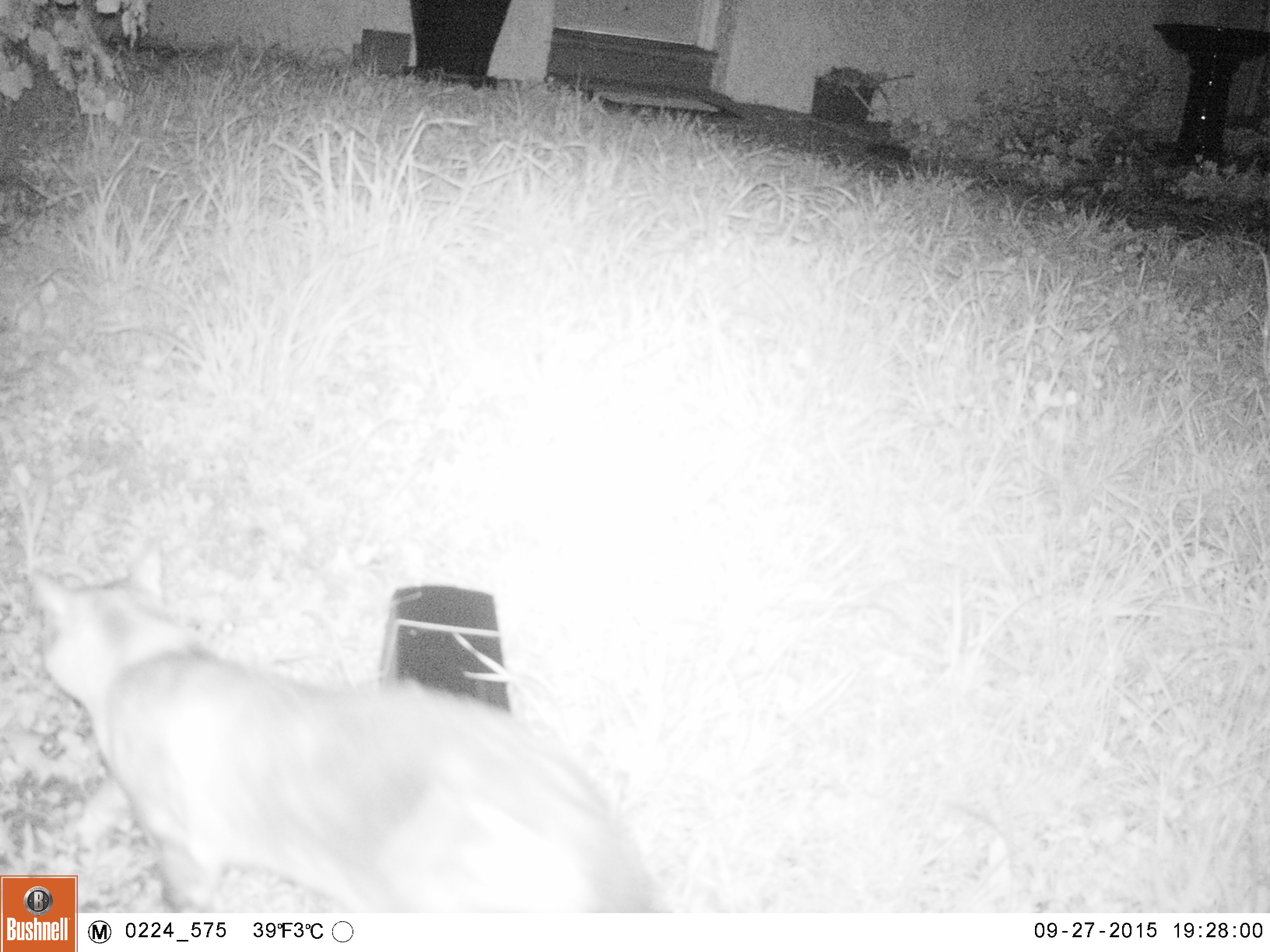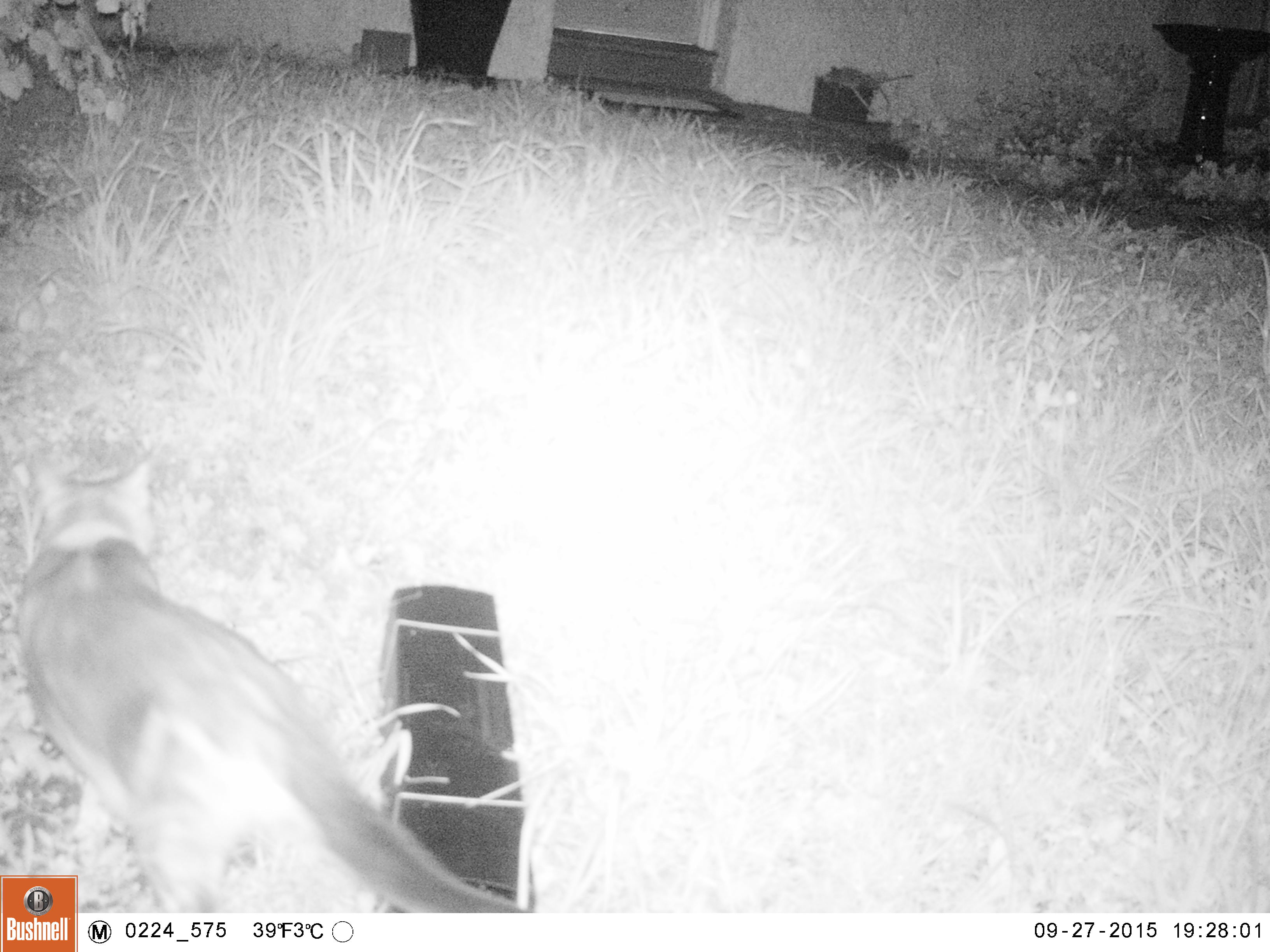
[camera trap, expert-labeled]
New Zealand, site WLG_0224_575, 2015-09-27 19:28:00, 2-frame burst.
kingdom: Animalia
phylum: Chordata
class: Mammalia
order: Carnivora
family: Felidae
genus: Felis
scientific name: Felis catus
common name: domestic cat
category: cat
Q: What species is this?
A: Cat (domestic cat) (Felis catus).